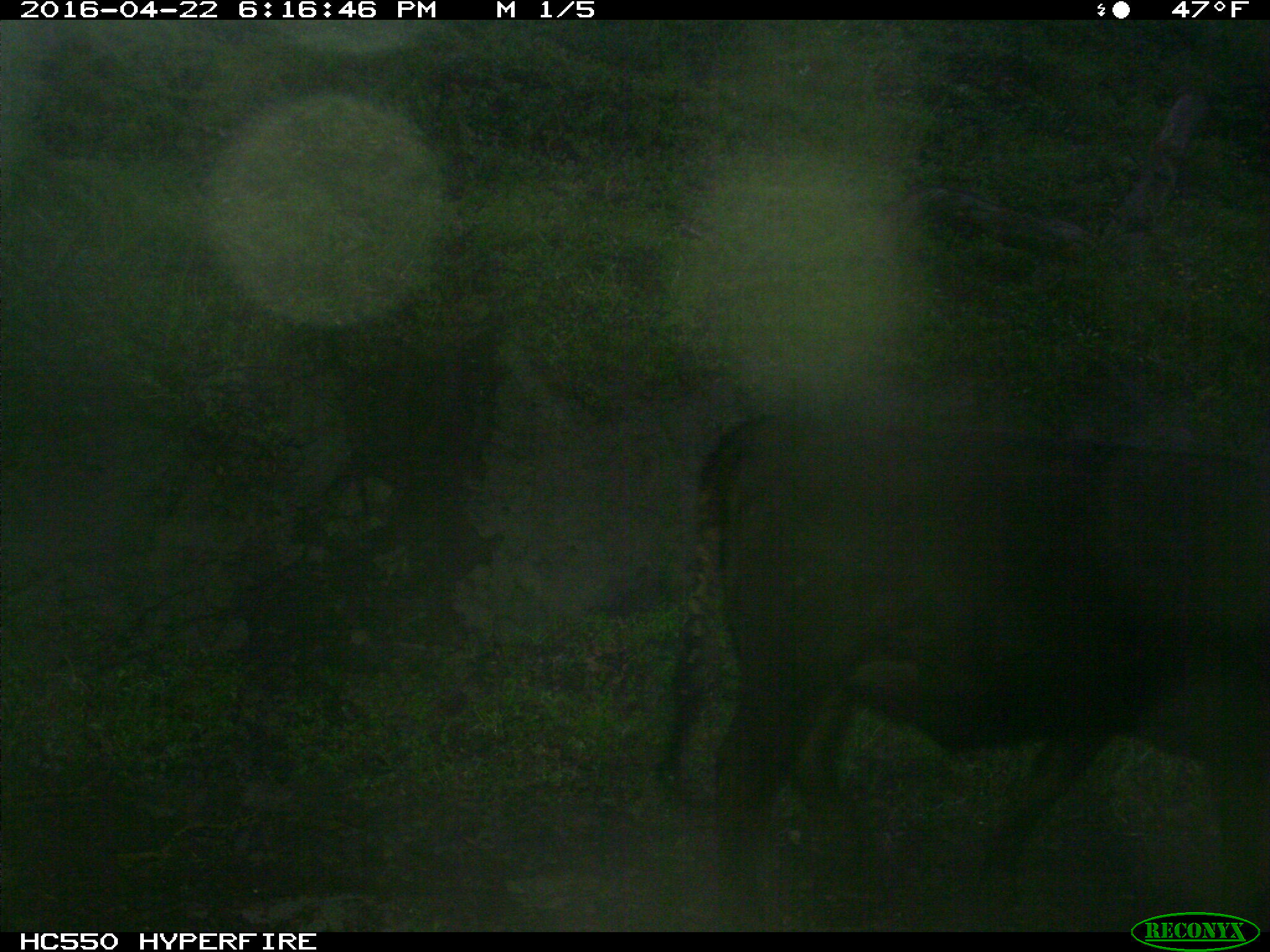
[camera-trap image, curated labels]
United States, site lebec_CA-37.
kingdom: Animalia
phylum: Chordata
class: Mammalia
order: Artiodactyla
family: Bovidae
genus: Bos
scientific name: Bos taurus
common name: domestic cow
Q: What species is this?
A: Bos taurus (domestic cow).